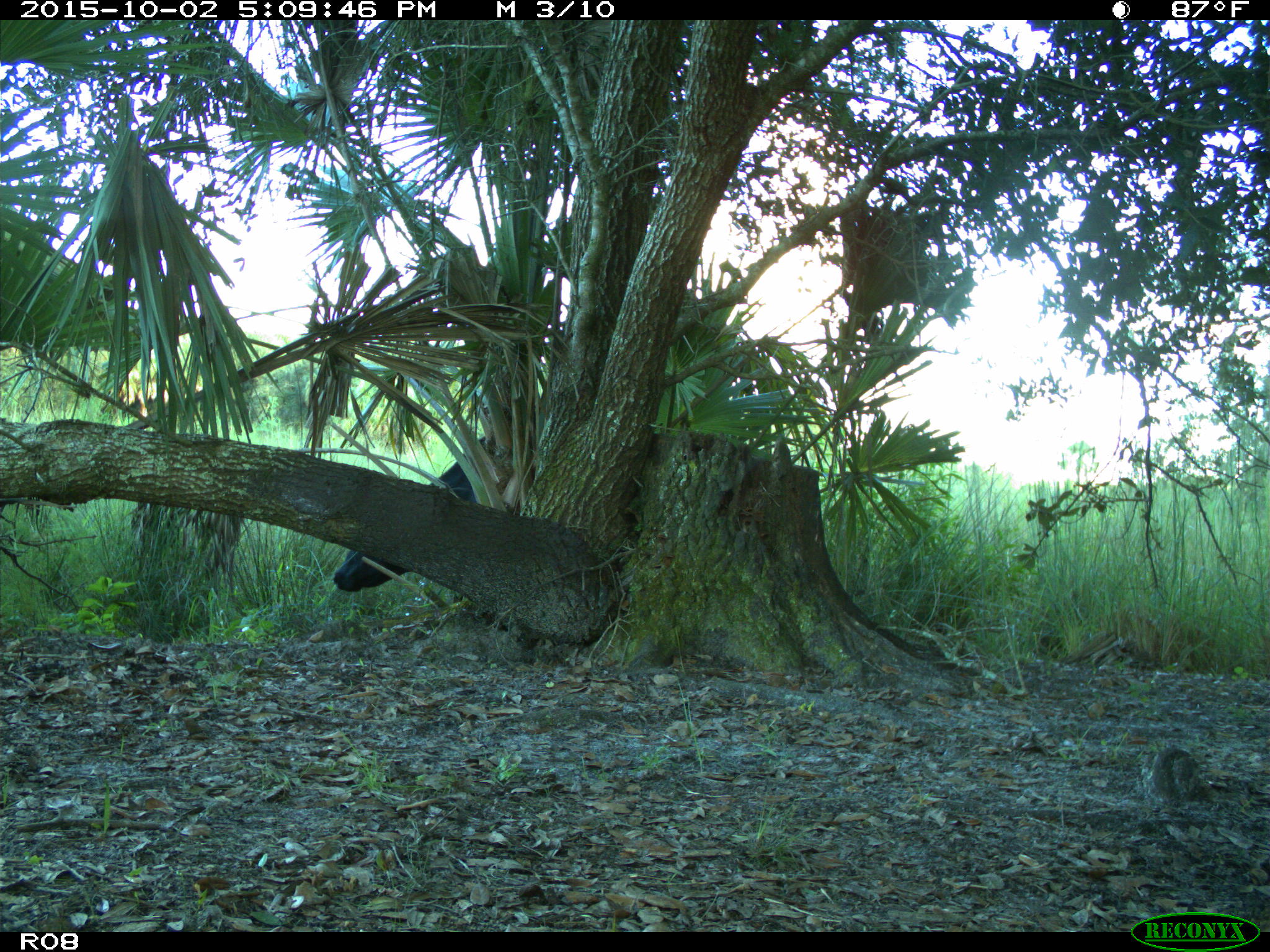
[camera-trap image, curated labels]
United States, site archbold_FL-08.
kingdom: Animalia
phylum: Chordata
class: Mammalia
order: Artiodactyla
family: Bovidae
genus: Bos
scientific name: Bos taurus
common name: domestic cow